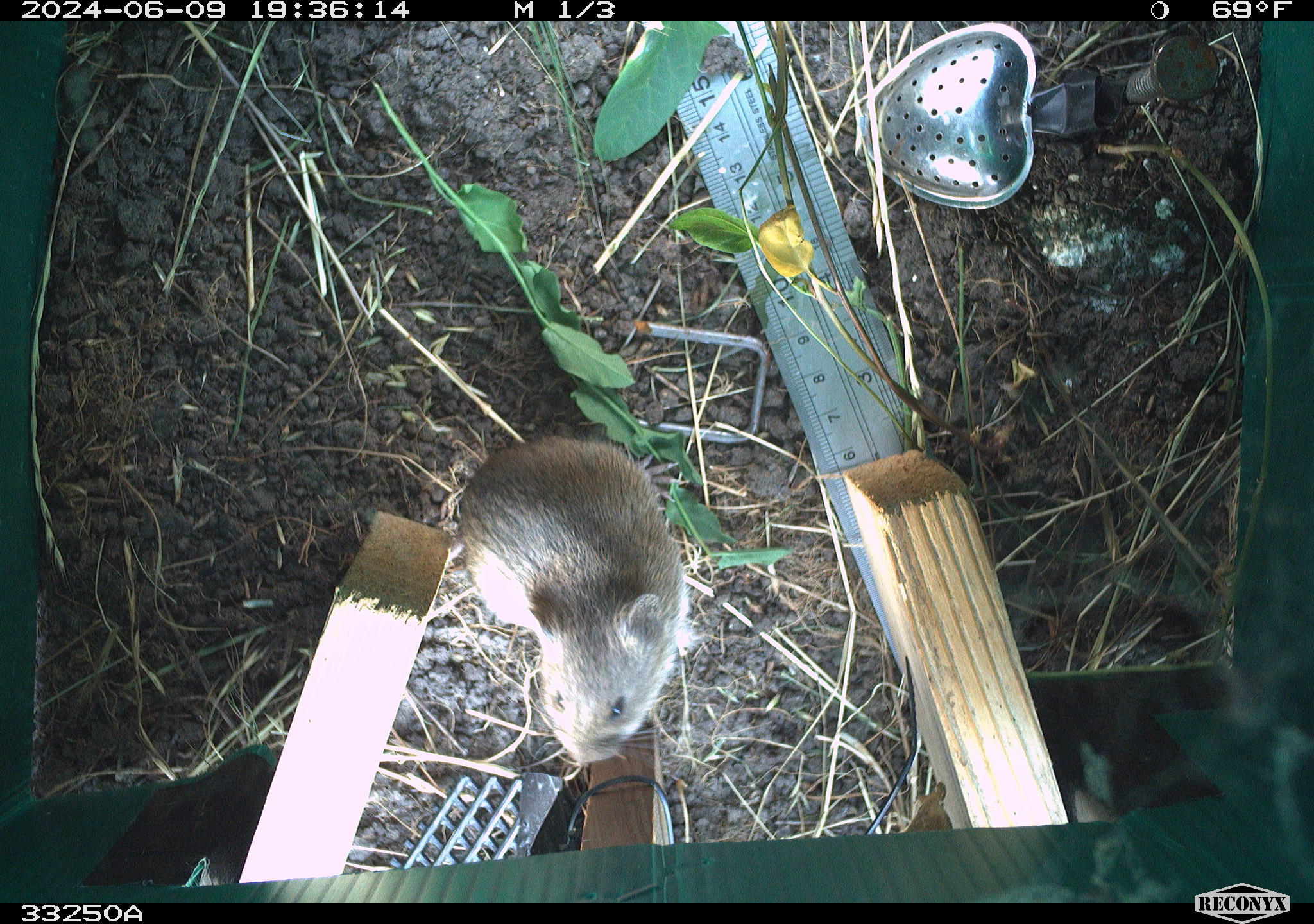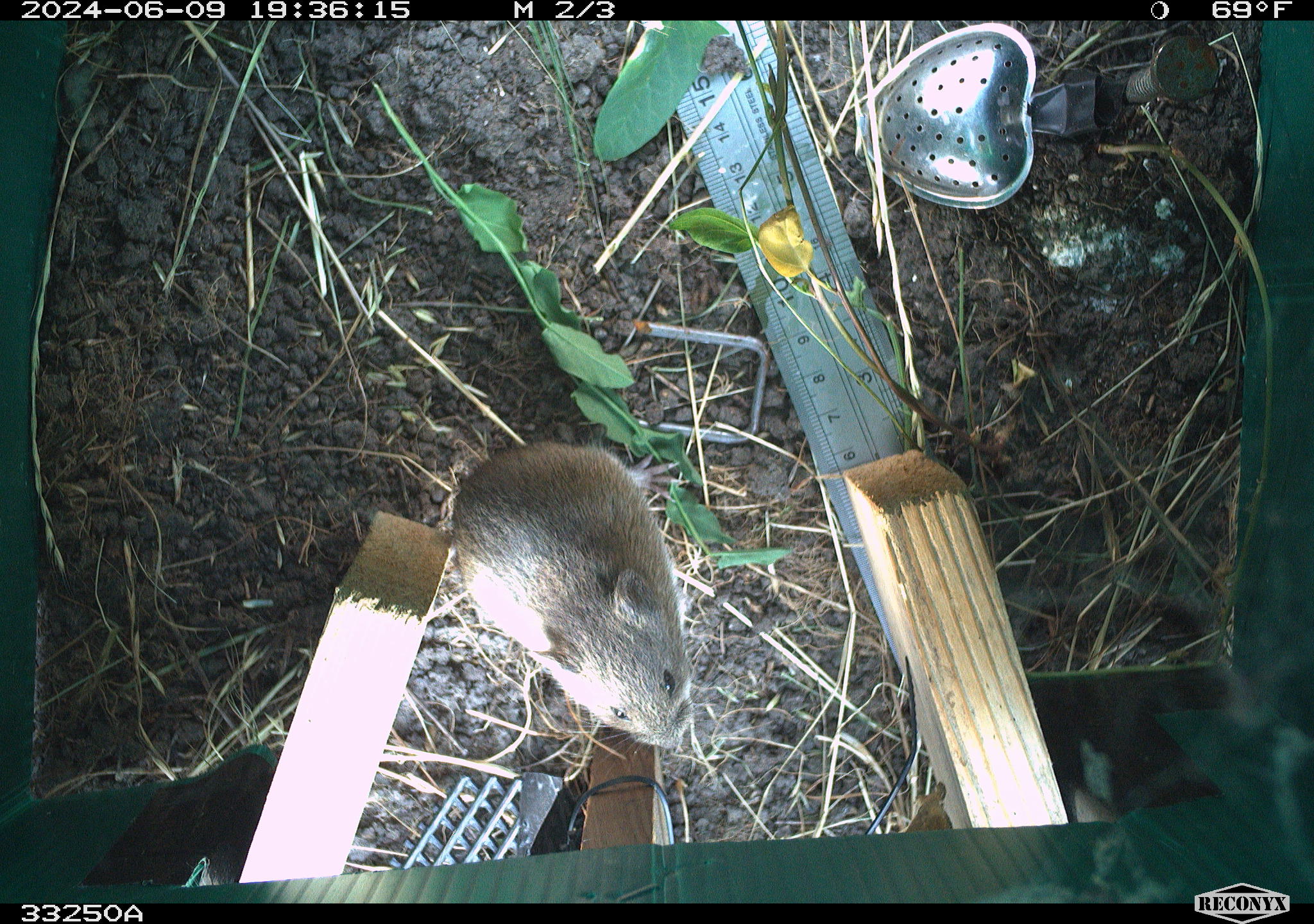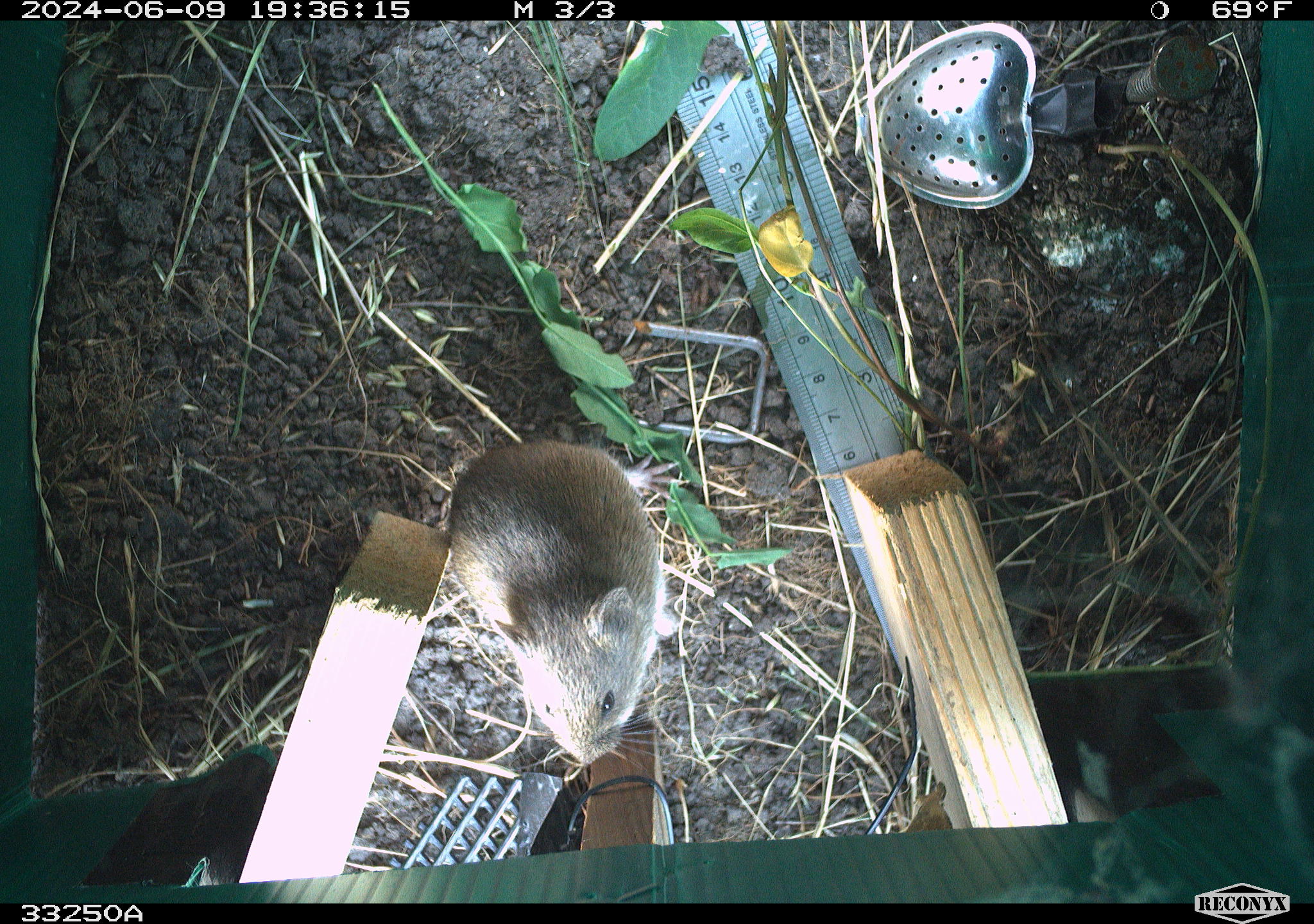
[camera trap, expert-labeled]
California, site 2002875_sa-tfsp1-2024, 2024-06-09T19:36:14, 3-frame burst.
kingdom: Animalia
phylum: Chordata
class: Mammalia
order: Rodentia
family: Cricetidae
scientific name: Arvicolinae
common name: voles, lemmings, and muskrats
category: arvicolinae subfamily